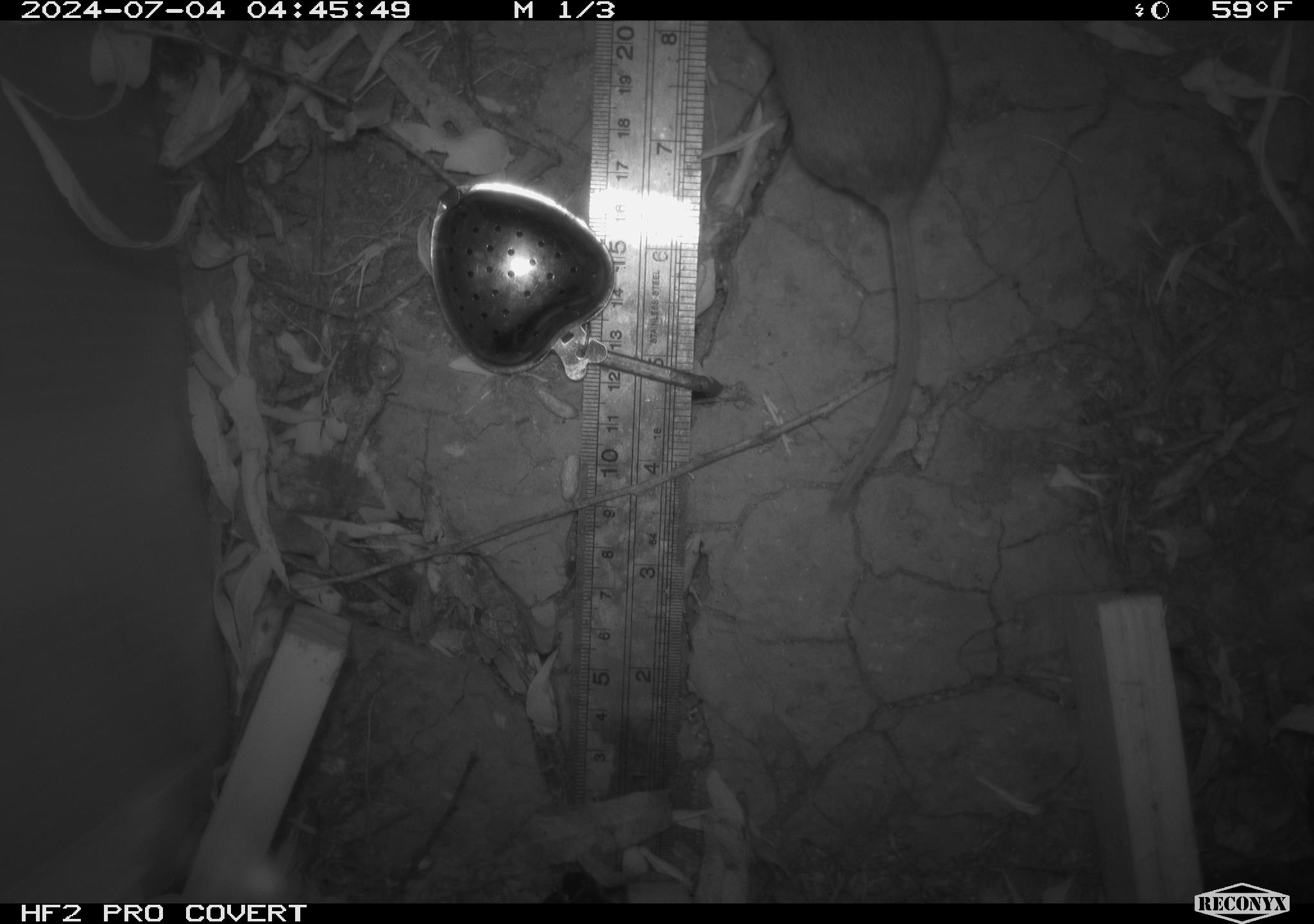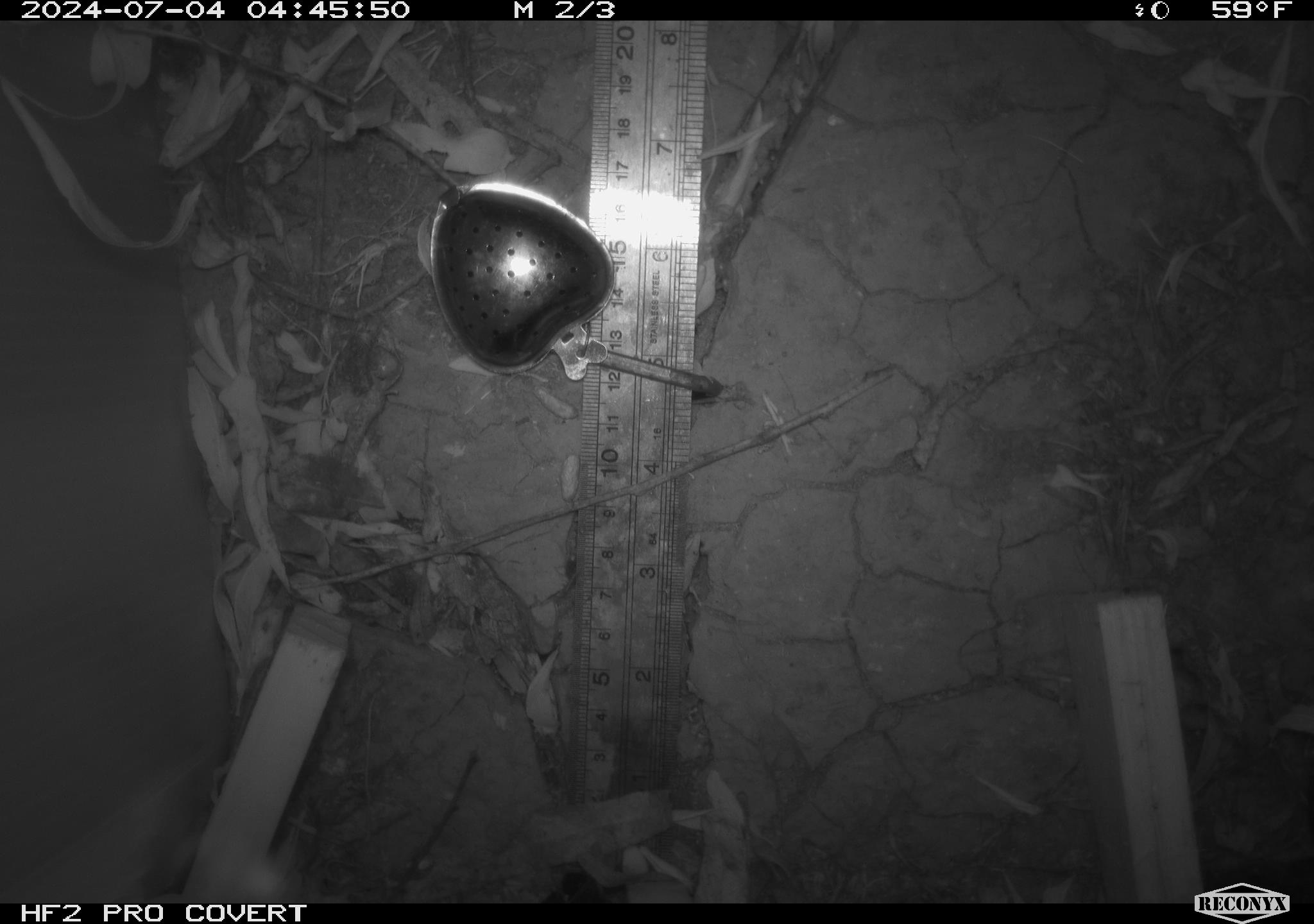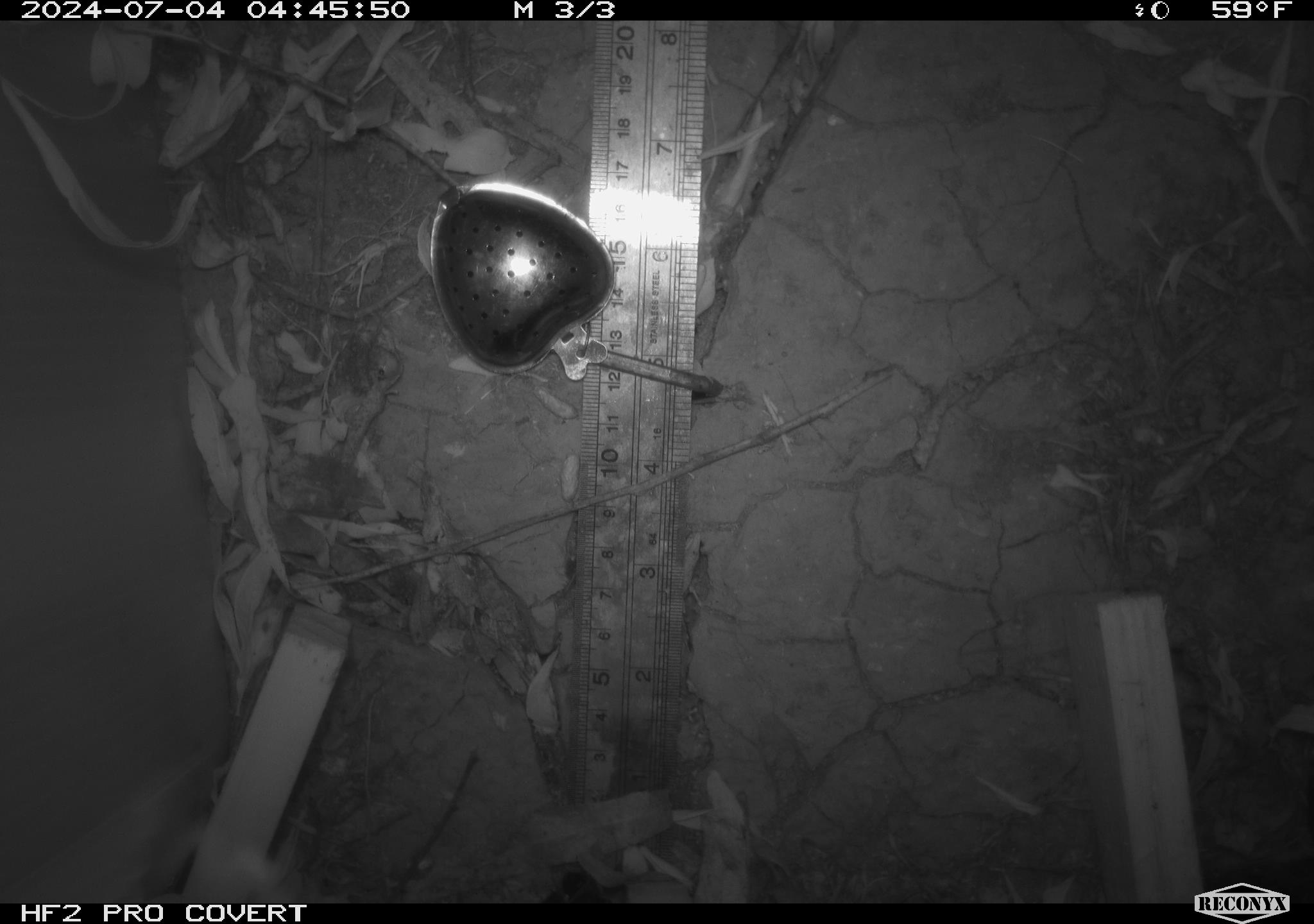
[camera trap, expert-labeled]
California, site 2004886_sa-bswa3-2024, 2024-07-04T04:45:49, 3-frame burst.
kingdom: Animalia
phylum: Chordata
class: Mammalia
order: Rodentia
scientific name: Rodentia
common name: mouse species